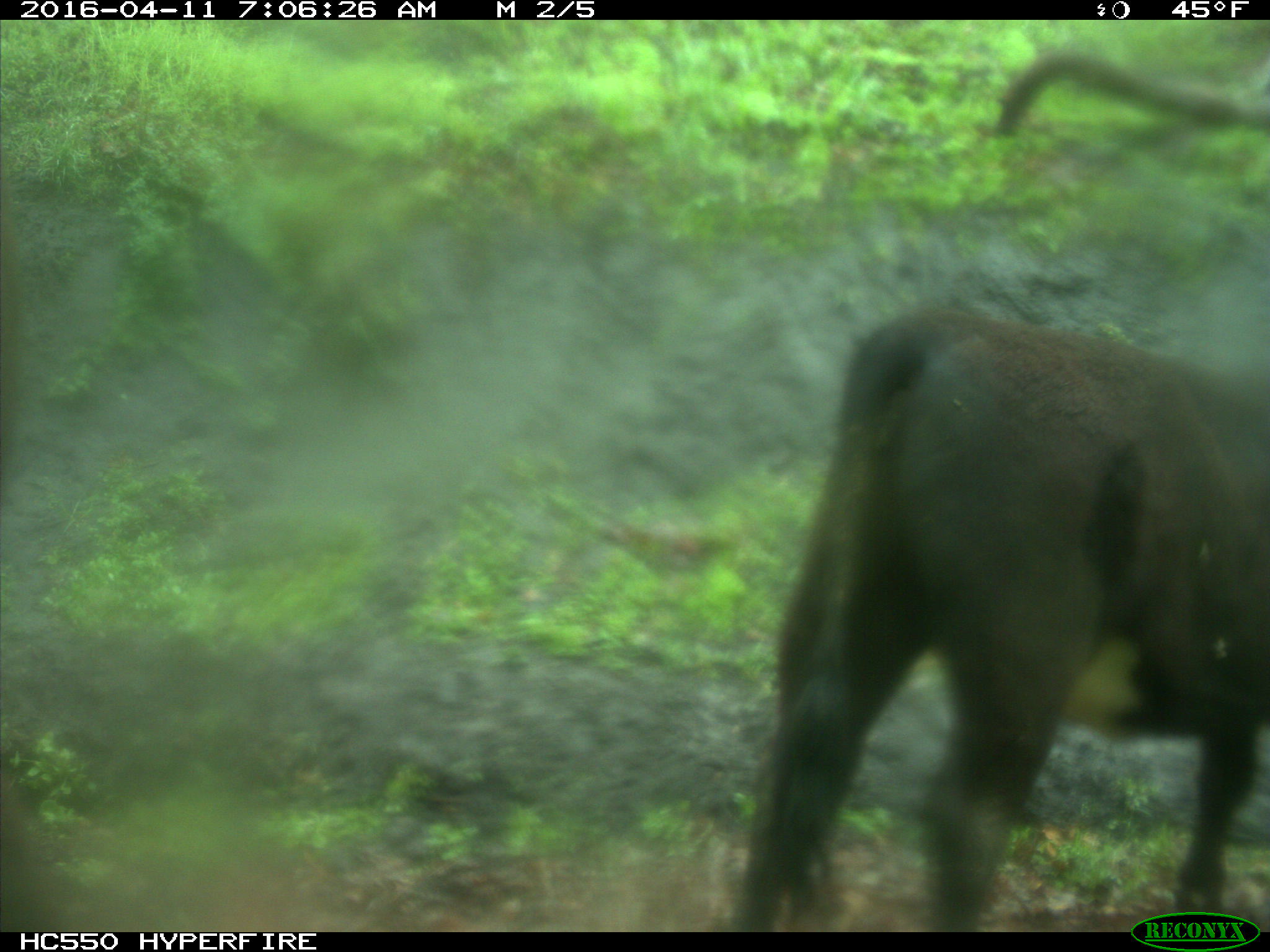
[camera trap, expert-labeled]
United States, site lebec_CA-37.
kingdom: Animalia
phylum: Chordata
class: Mammalia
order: Artiodactyla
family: Bovidae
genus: Bos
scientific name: Bos taurus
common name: domestic cow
Bos taurus (domestic cow).